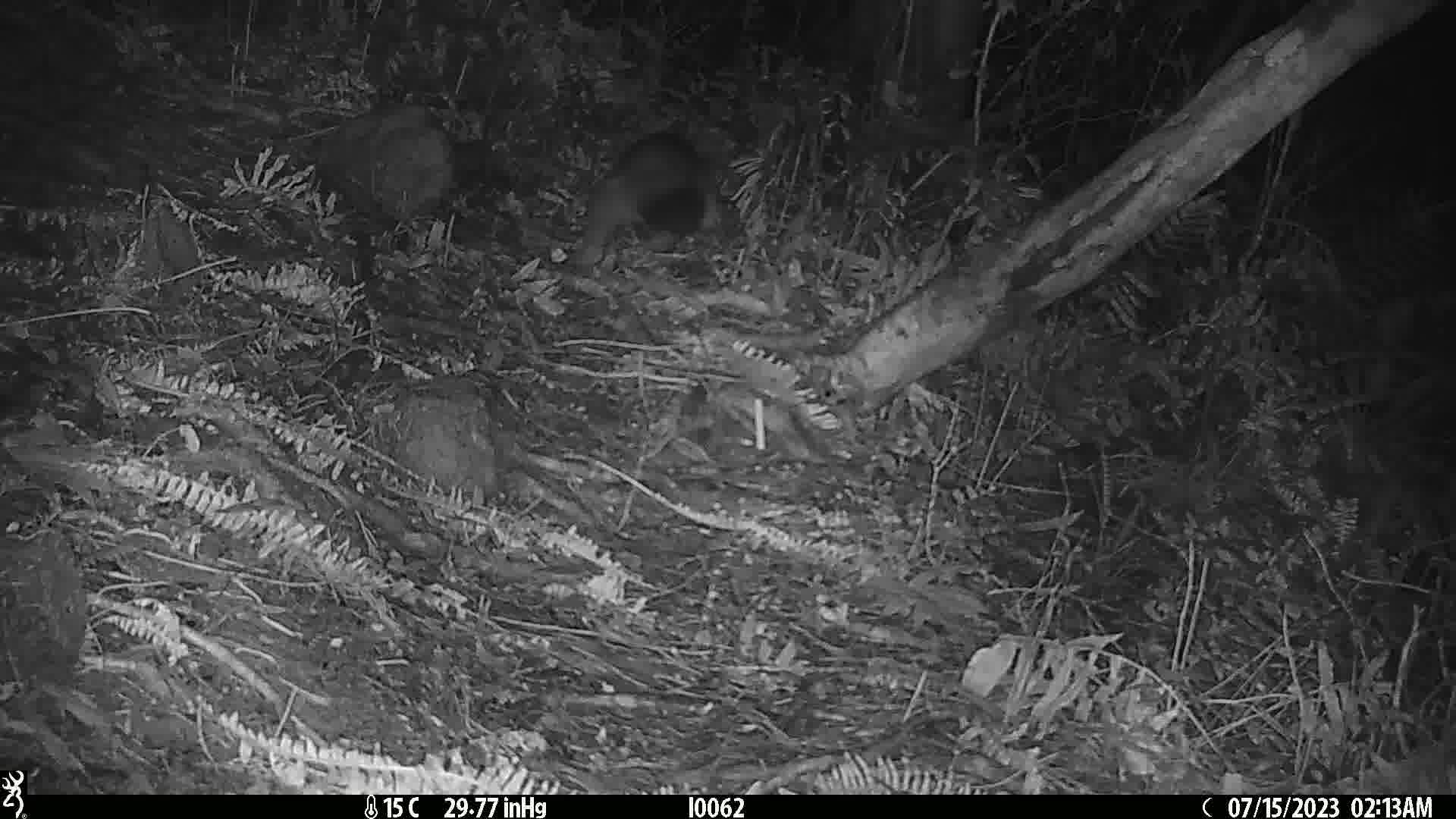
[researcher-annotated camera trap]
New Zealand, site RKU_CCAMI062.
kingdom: Animalia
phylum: Chordata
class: Mammalia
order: Diprotodontia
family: Phalangeridae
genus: Trichosurus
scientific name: Trichosurus vulpecula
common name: common brushtail possum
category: possum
Possum (common brushtail possum) (Trichosurus vulpecula).